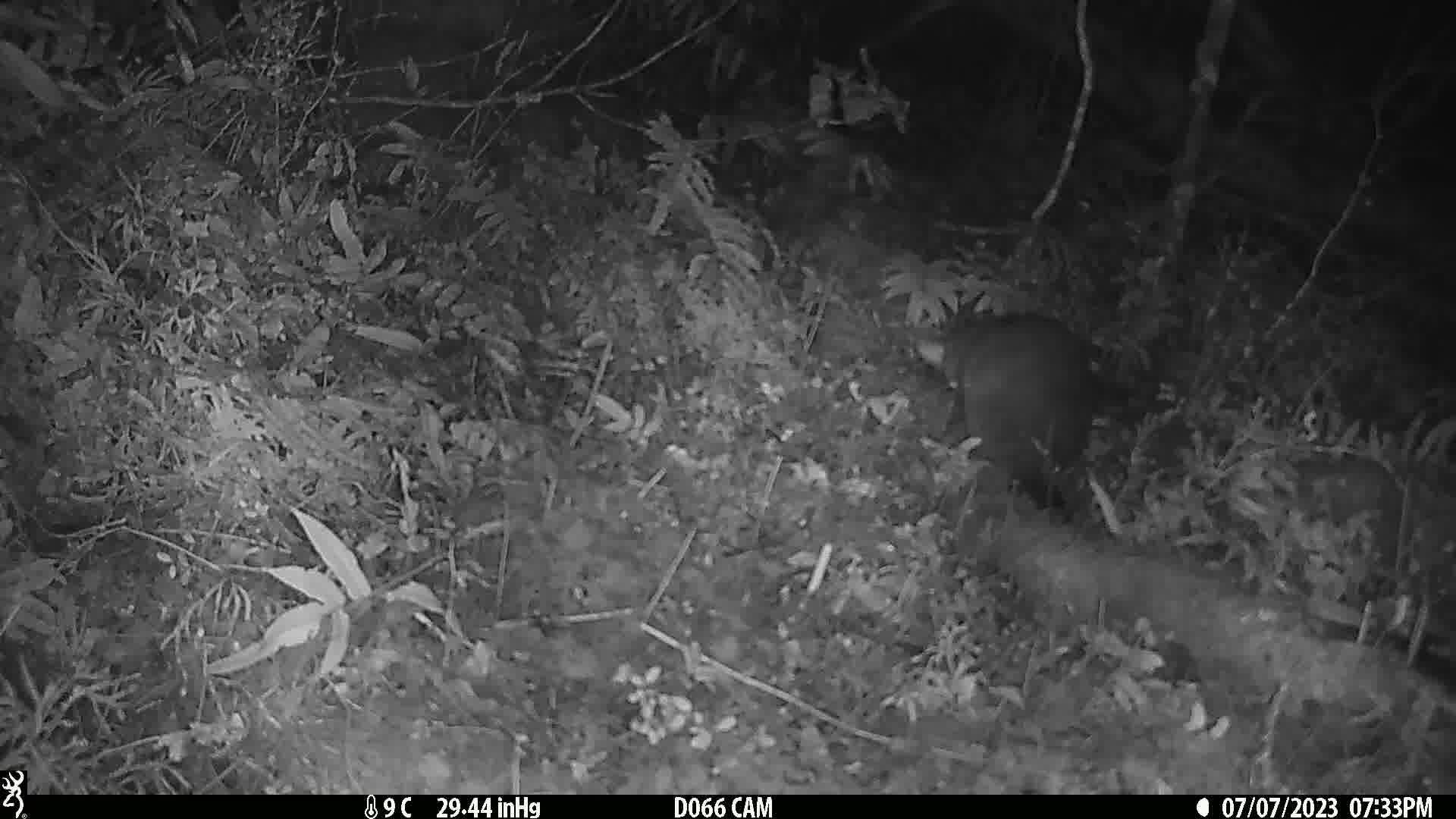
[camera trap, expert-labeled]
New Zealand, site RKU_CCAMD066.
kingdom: Animalia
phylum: Chordata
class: Mammalia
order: Diprotodontia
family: Phalangeridae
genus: Trichosurus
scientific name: Trichosurus vulpecula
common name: common brushtail possum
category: possum